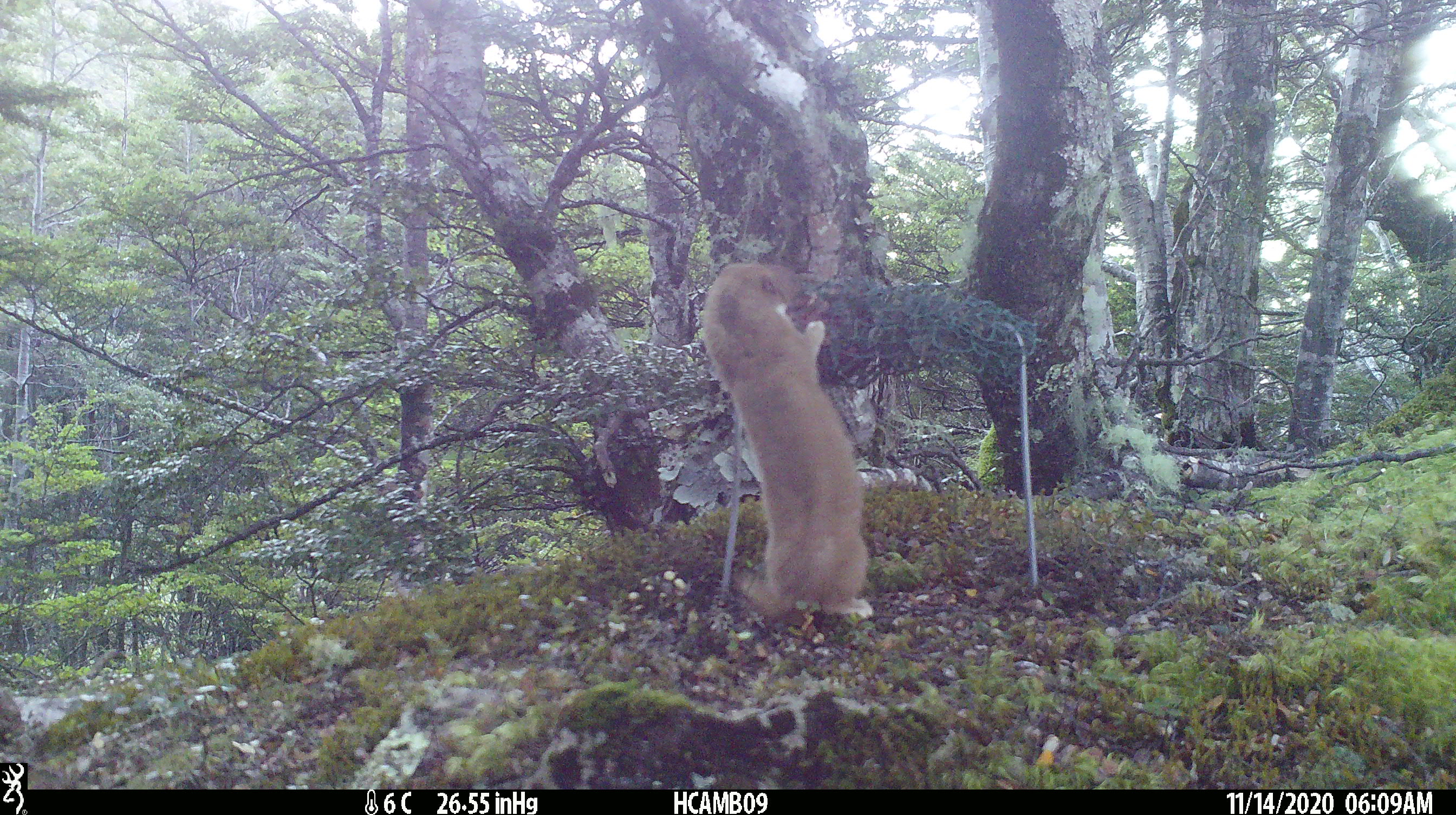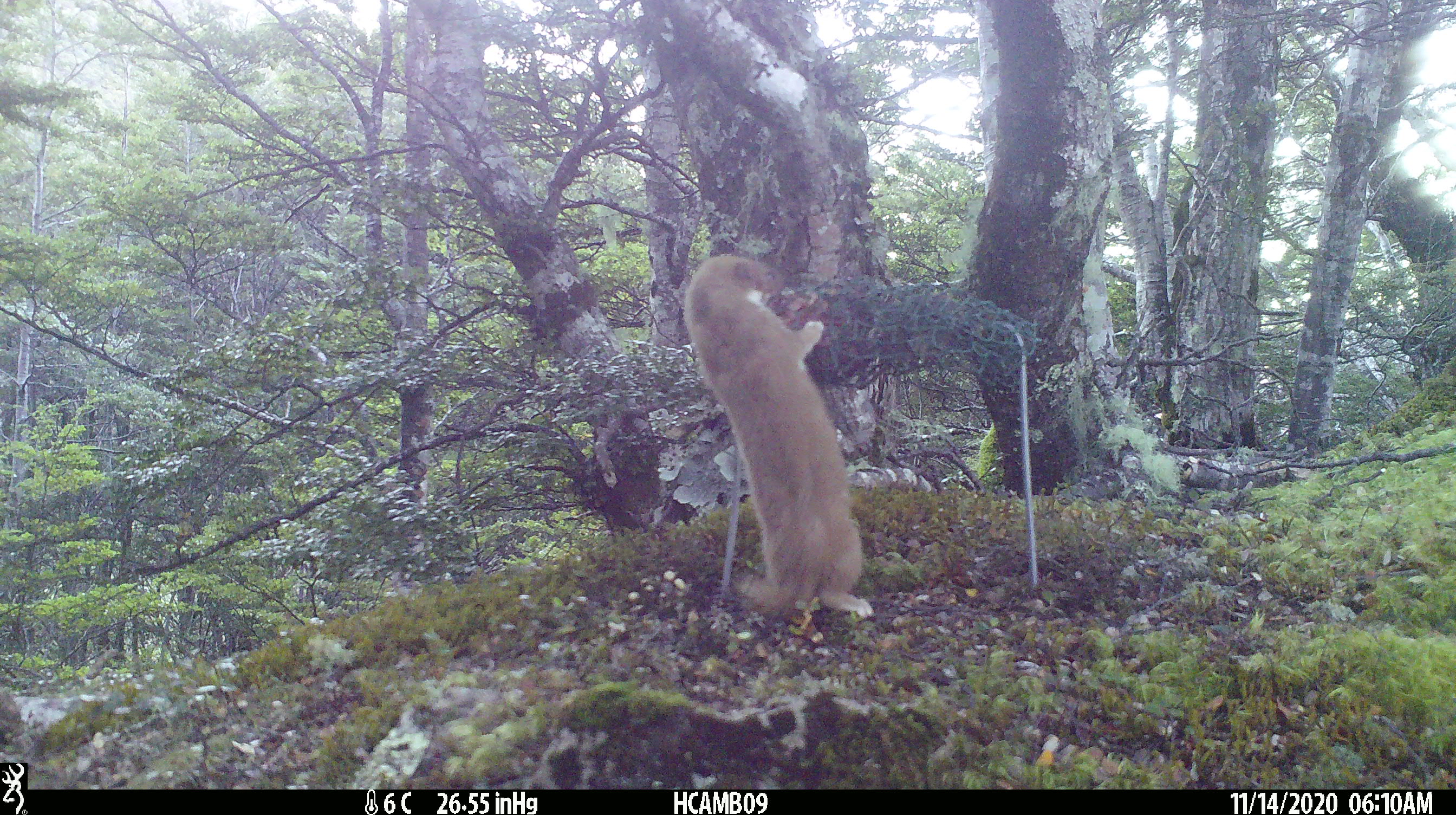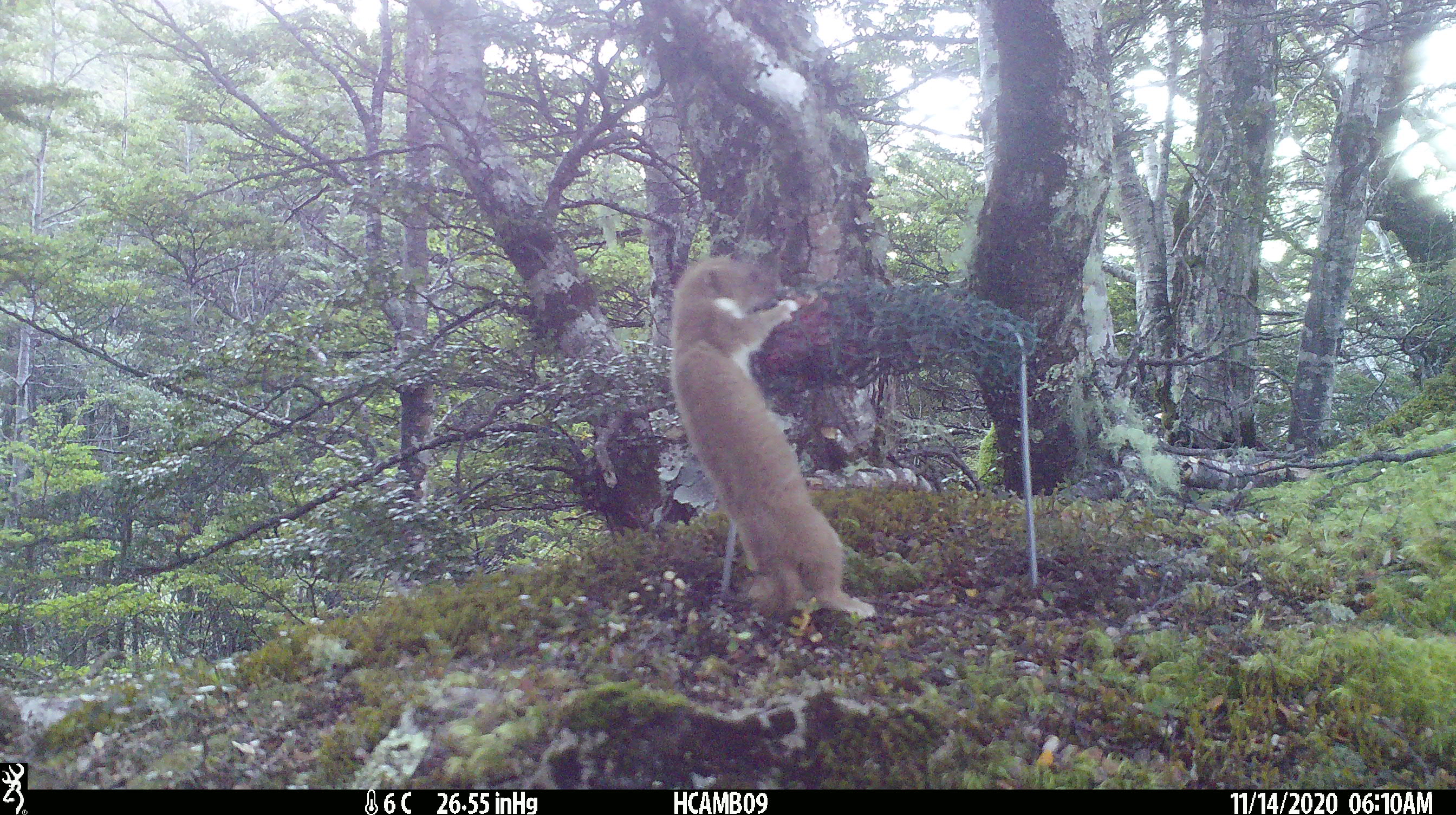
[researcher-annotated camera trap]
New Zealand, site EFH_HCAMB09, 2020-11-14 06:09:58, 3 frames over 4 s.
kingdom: Animalia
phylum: Chordata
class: Mammalia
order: Carnivora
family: Mustelidae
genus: Mustela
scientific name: Mustela nivalis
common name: least weasel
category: weasel